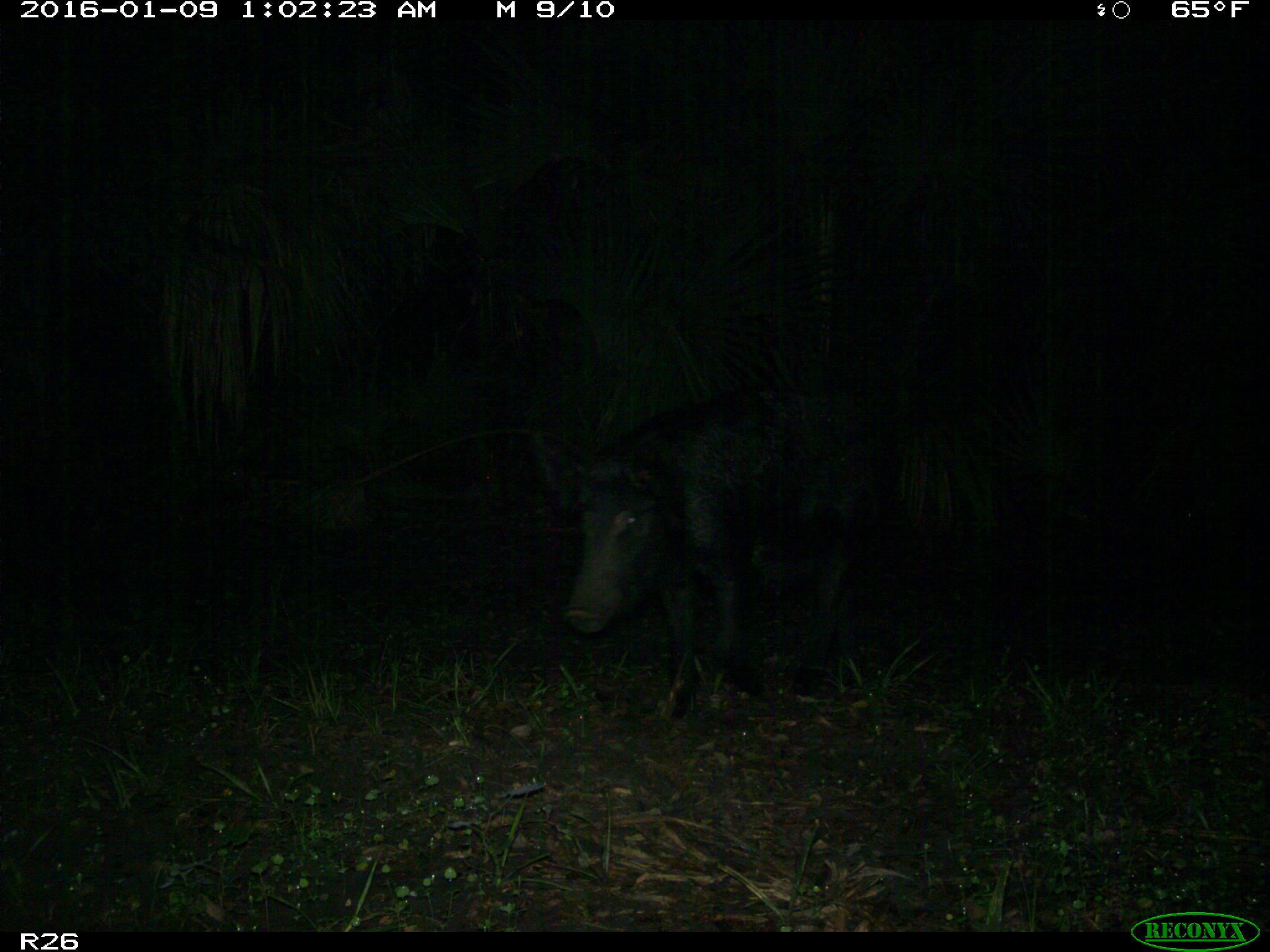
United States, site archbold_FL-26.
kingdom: Animalia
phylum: Chordata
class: Mammalia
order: Artiodactyla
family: Suidae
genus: Sus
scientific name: Sus scrofa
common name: wild boar